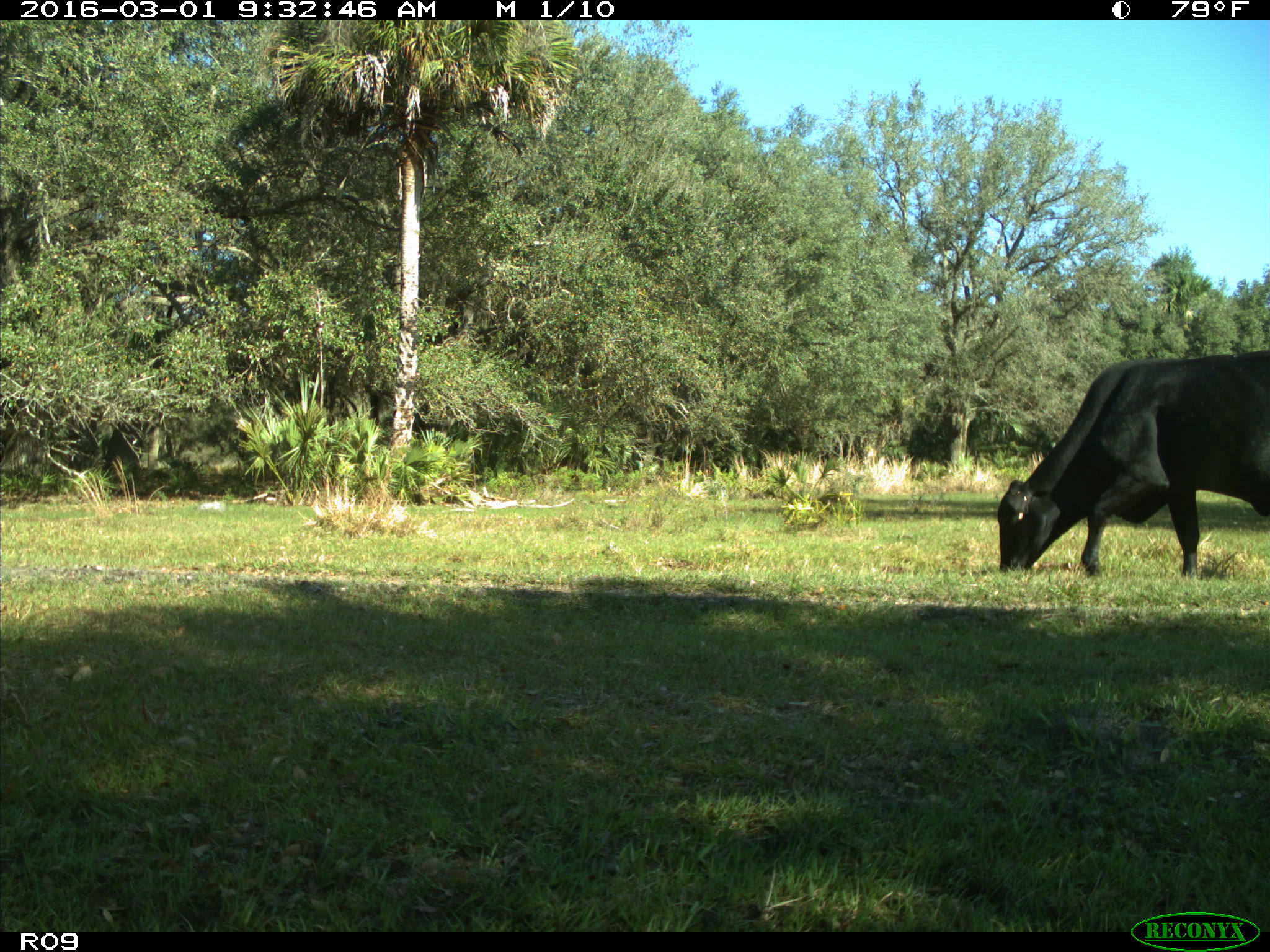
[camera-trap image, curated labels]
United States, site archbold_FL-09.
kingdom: Animalia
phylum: Chordata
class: Mammalia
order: Artiodactyla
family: Bovidae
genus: Bos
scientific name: Bos taurus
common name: domestic cow